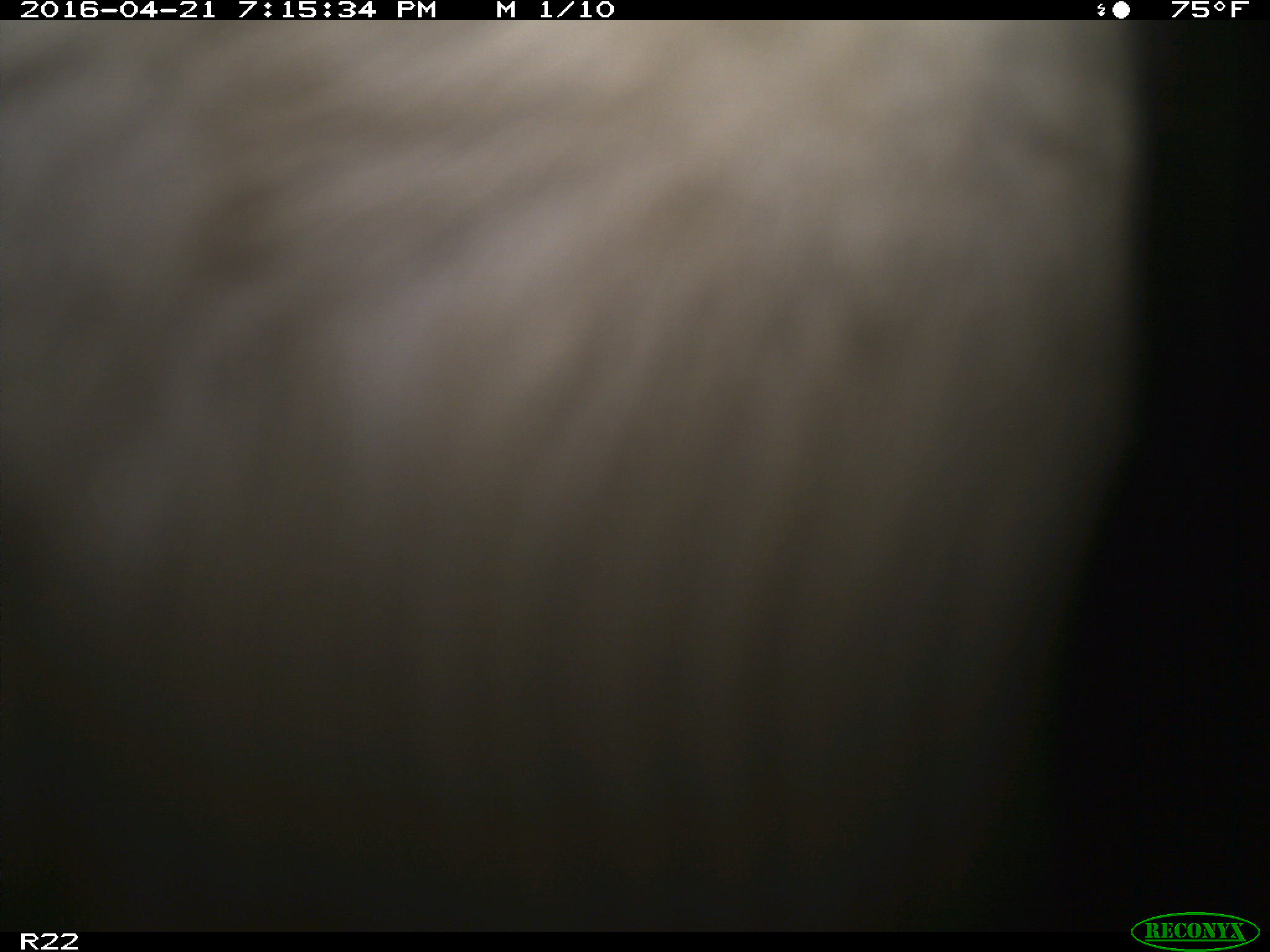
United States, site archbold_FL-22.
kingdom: Animalia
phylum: Chordata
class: Mammalia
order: Artiodactyla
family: Bovidae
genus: Bos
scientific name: Bos taurus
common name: domestic cow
Bos taurus (domestic cow).